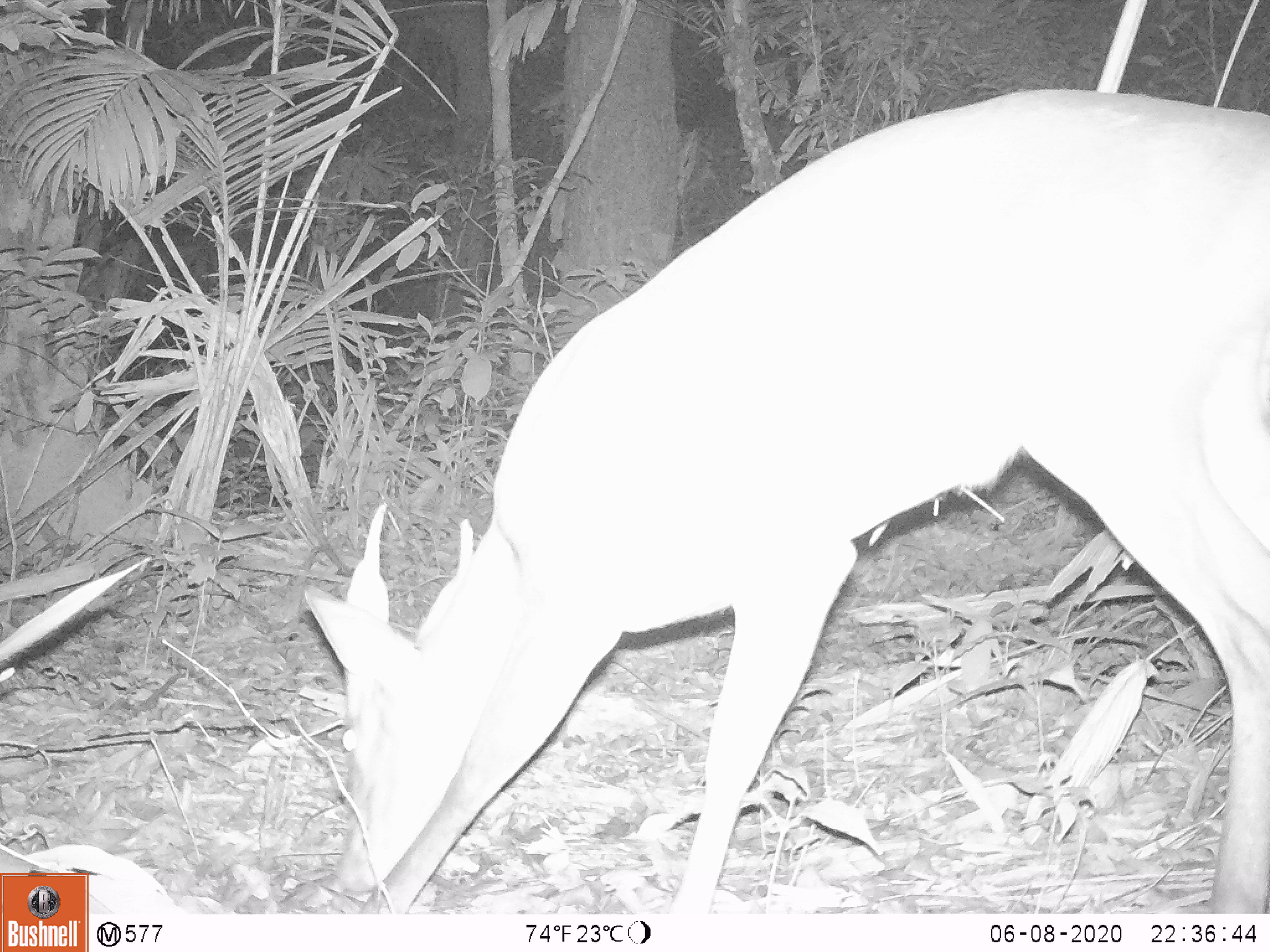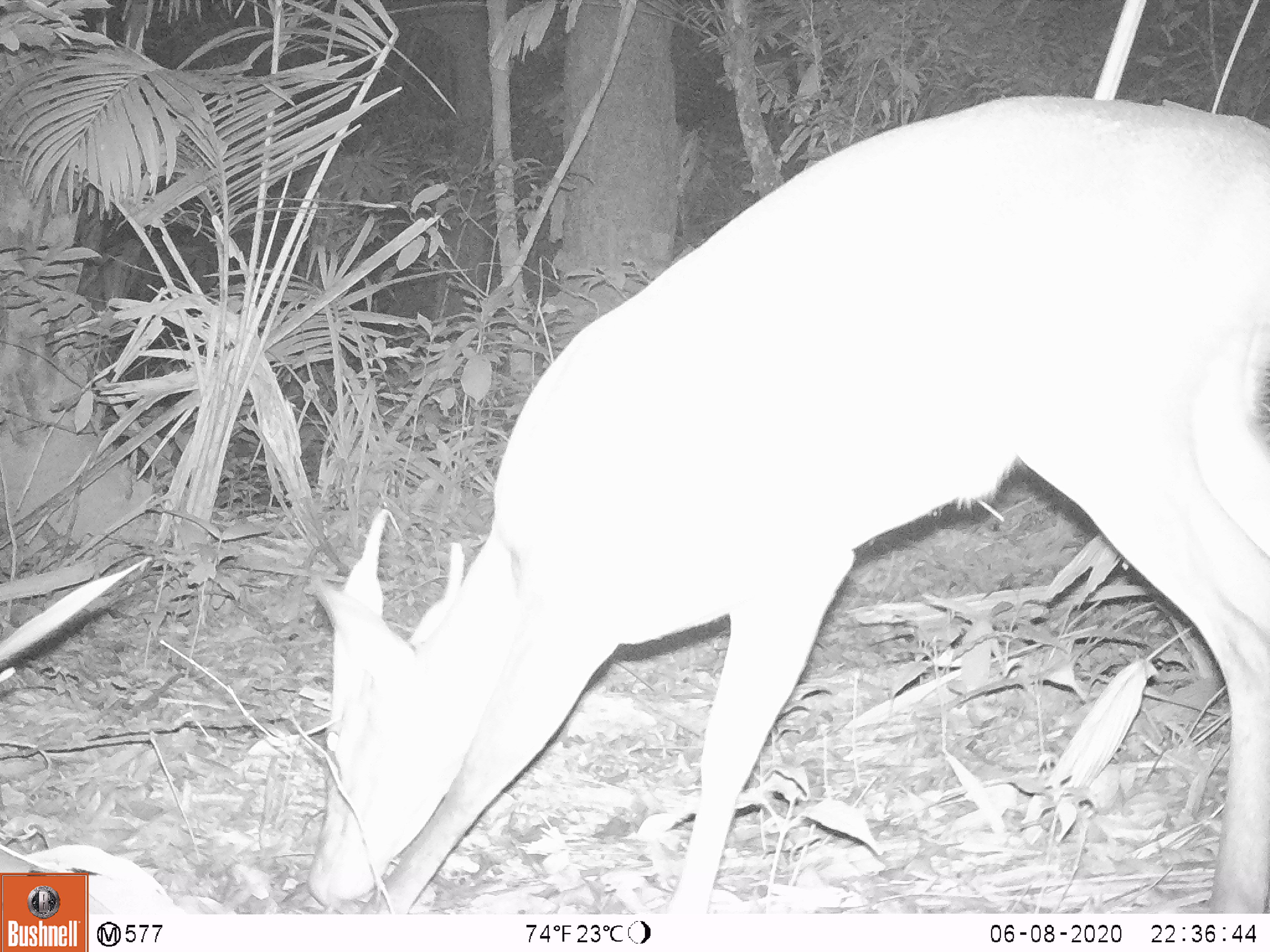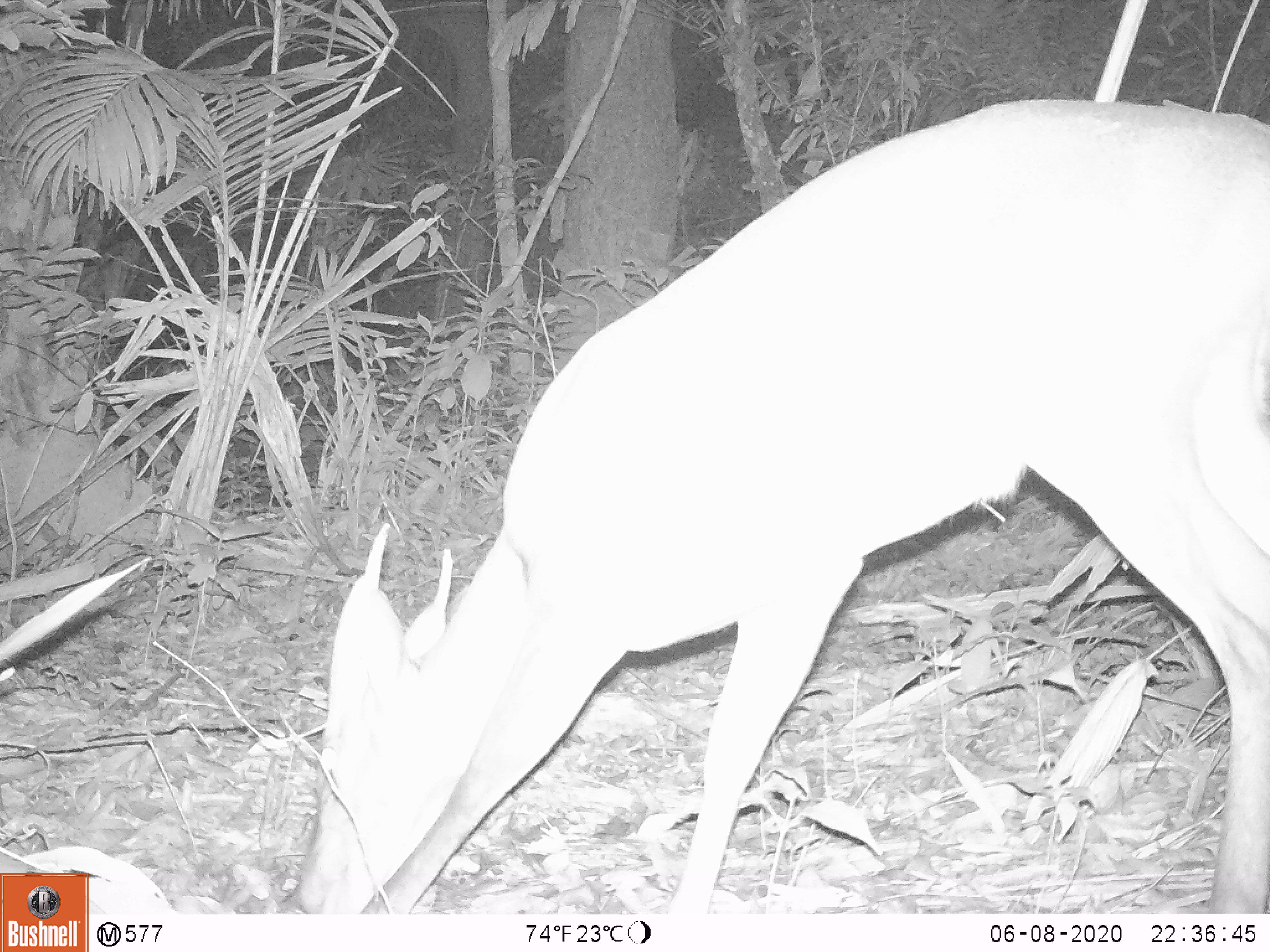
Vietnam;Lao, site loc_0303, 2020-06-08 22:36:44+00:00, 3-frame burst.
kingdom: Animalia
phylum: Chordata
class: Mammalia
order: Artiodactyla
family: Cervidae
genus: Muntiacus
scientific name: Muntiacus vuquangensis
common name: large-antlered muntjac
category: large antlered muntjac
Large antlered muntjac (large-antlered muntjac) (Muntiacus vuquangensis). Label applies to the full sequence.